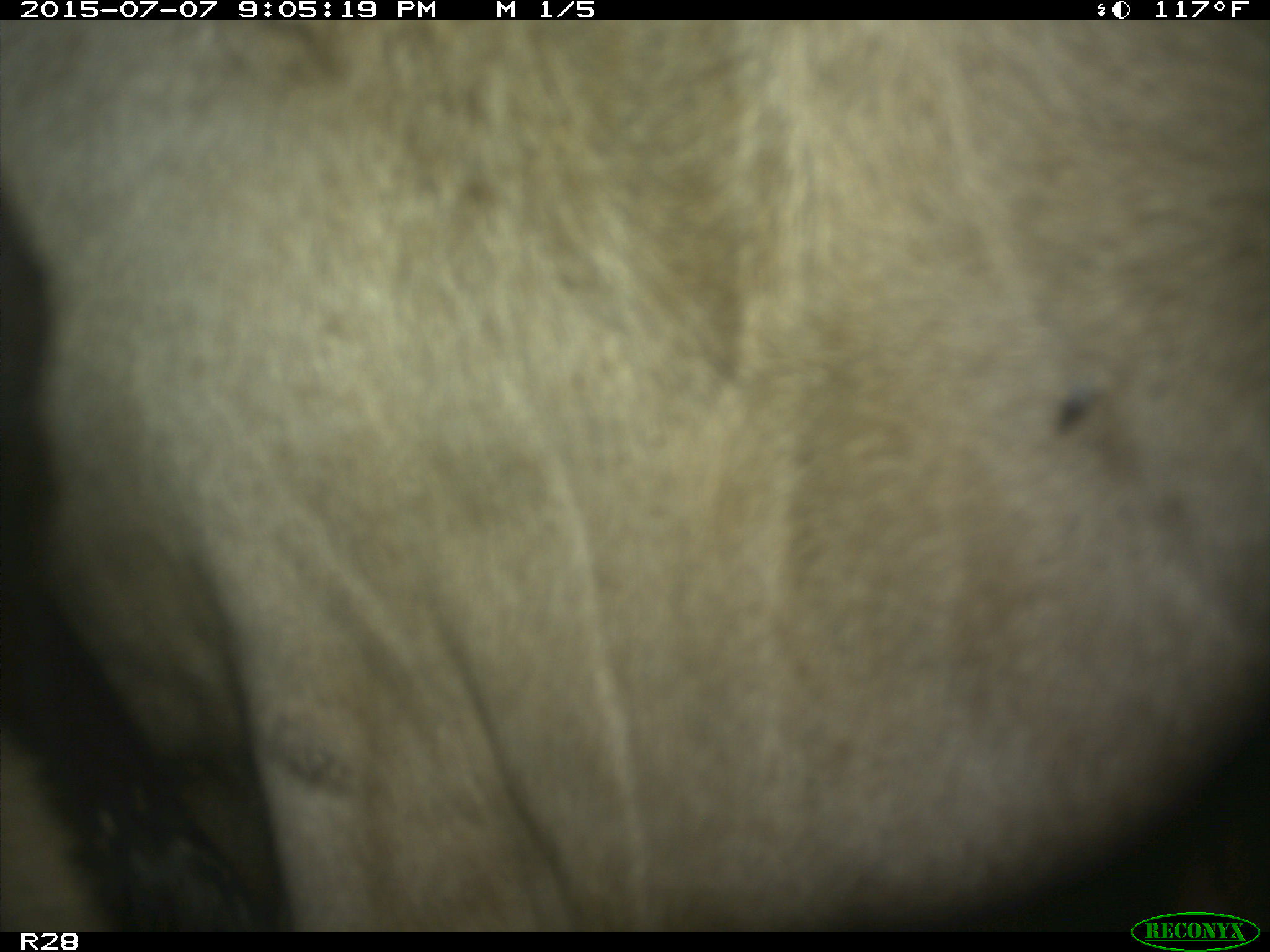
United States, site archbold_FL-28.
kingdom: Animalia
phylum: Chordata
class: Mammalia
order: Artiodactyla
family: Bovidae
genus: Bos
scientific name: Bos taurus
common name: domestic cow